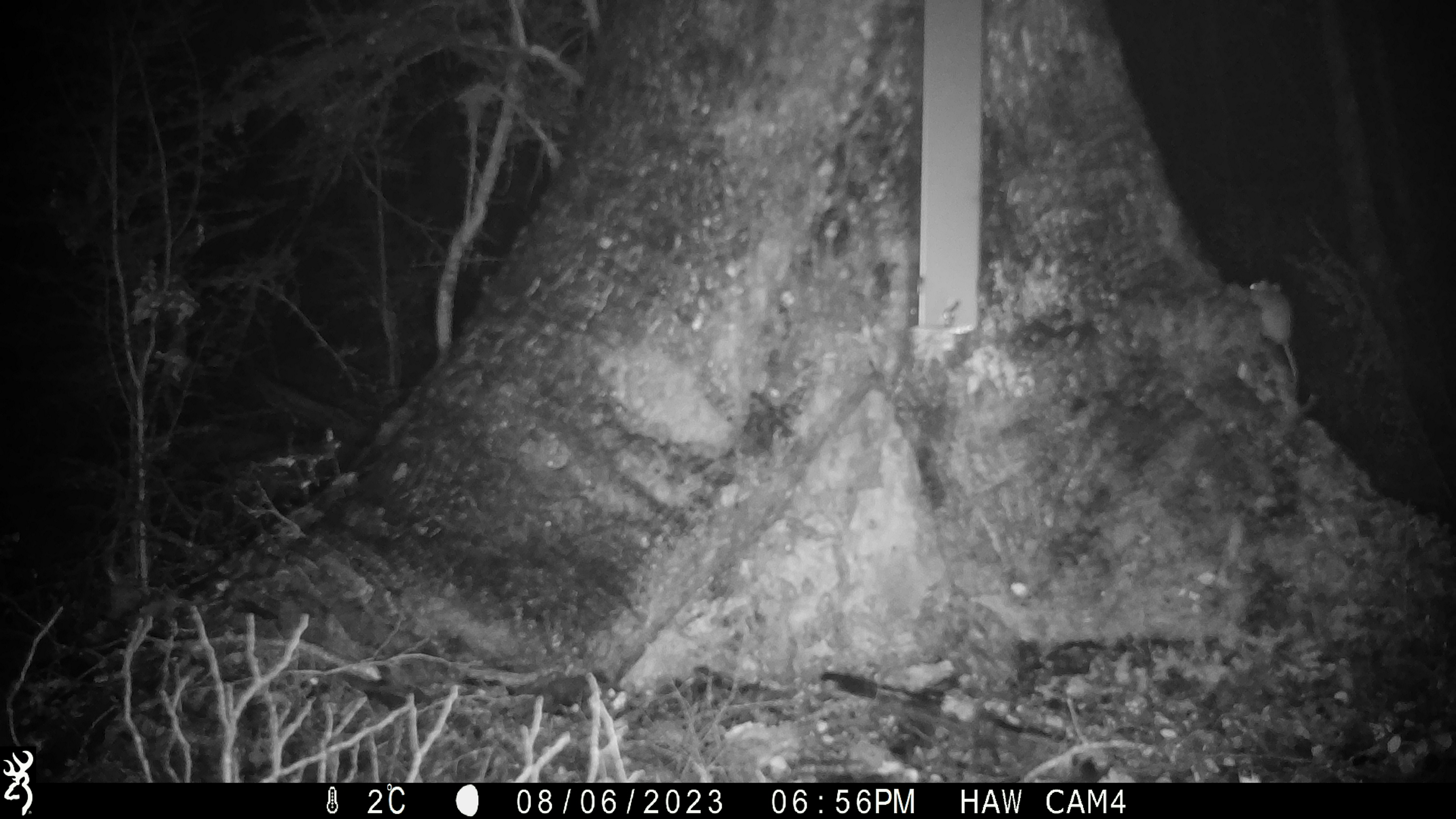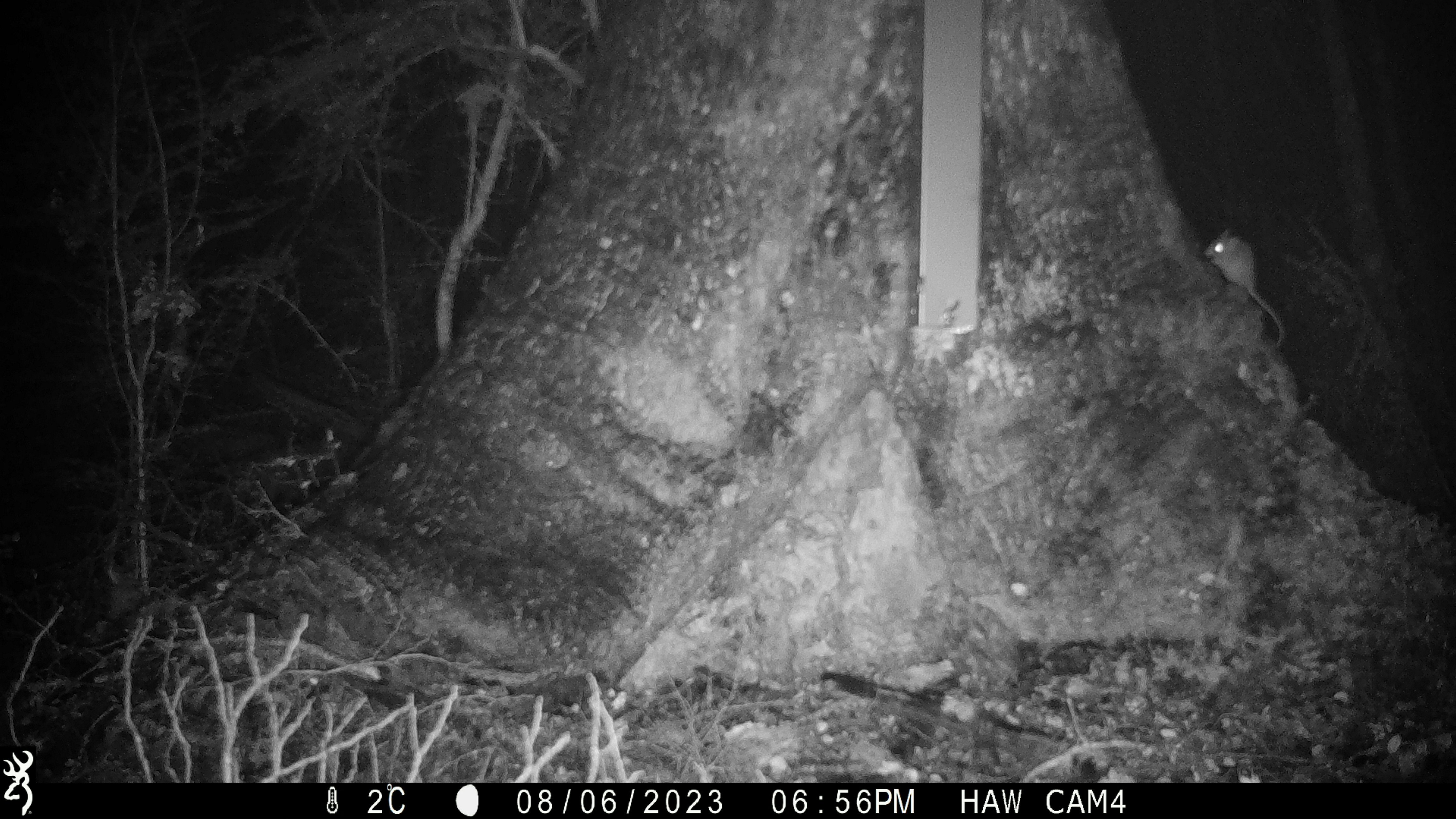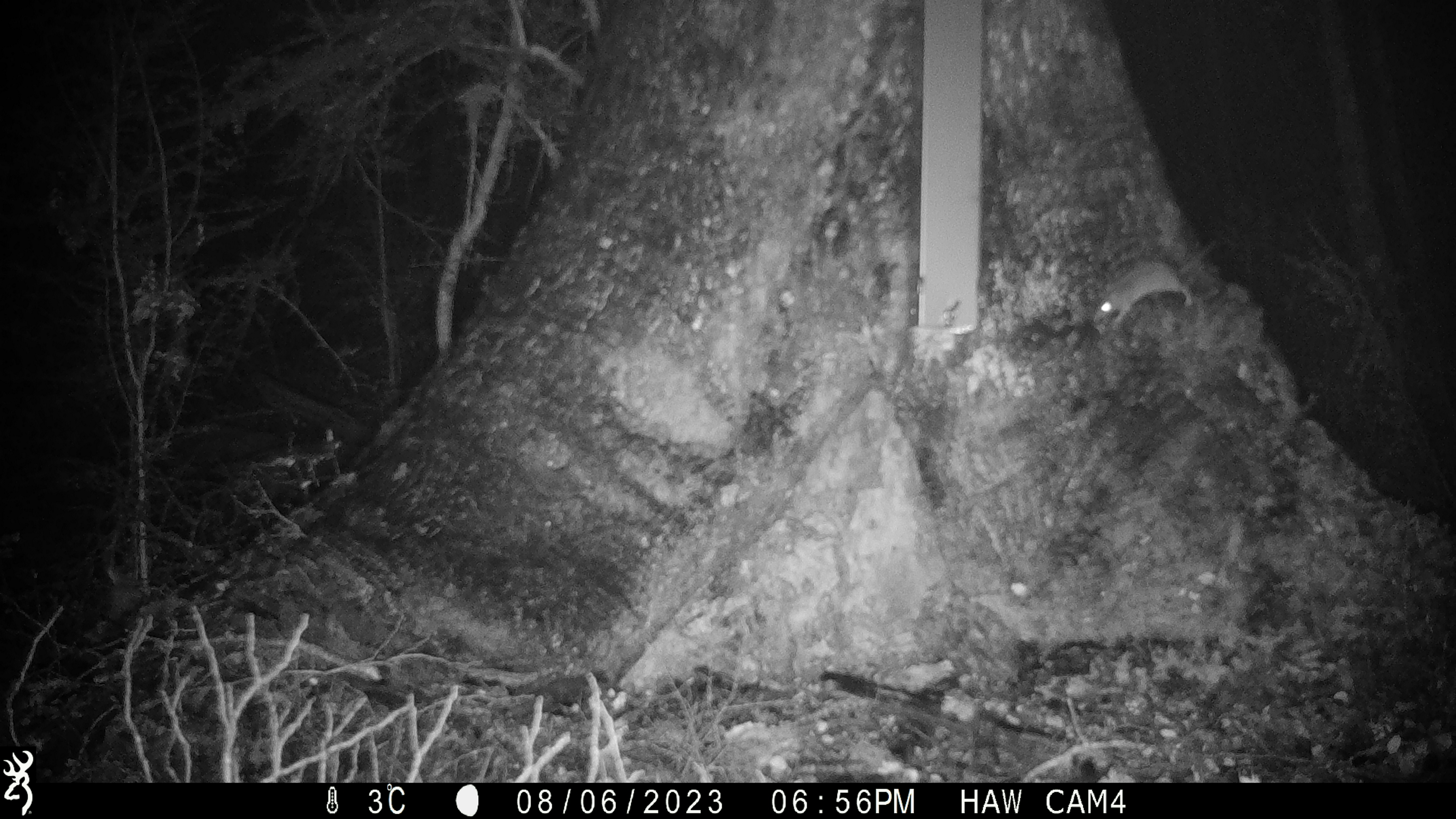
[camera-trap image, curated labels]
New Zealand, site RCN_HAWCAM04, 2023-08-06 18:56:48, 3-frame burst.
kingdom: Animalia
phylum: Chordata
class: Mammalia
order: Rodentia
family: Muridae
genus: Mus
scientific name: Mus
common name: mouse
Mouse (Mus).